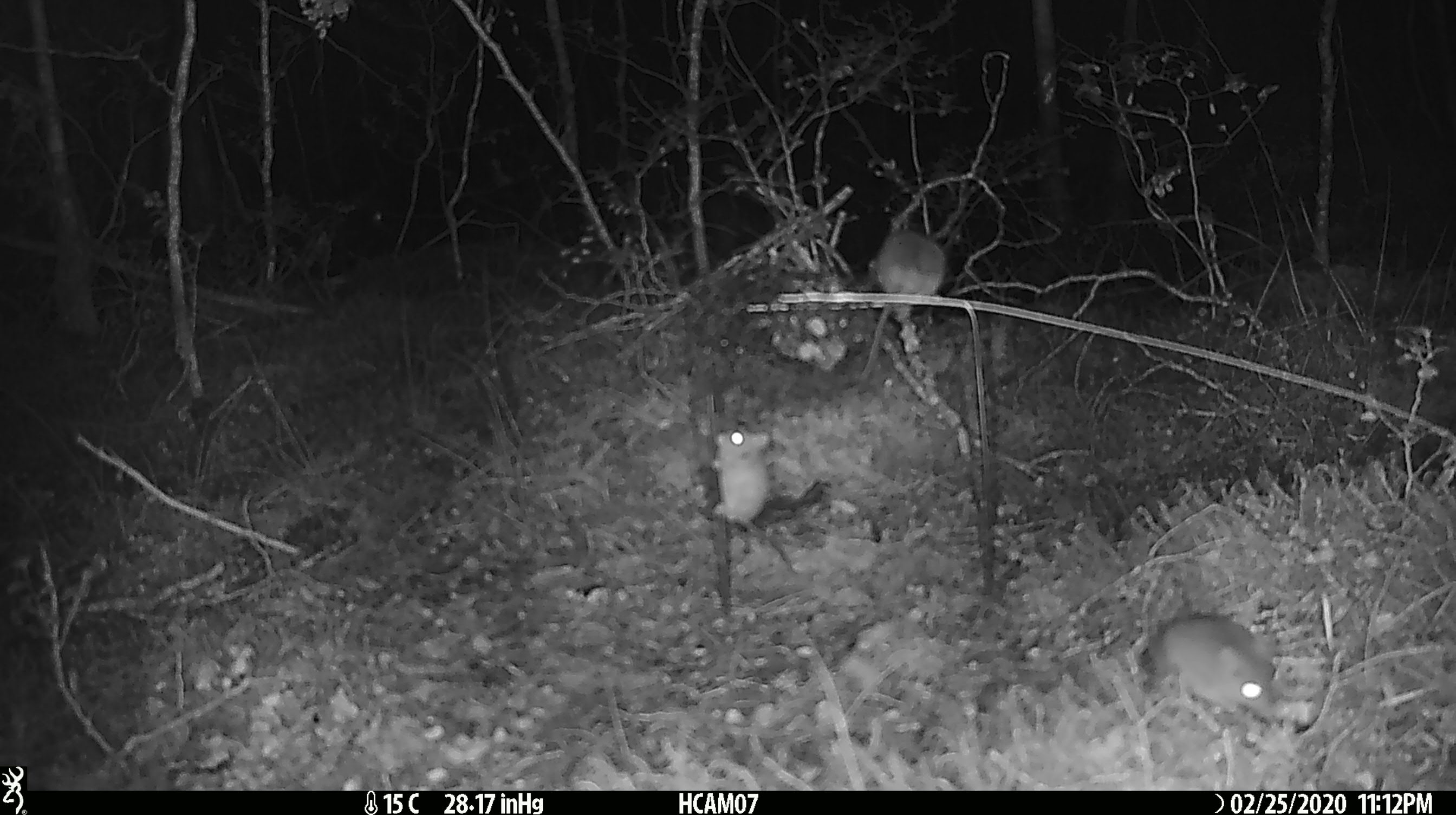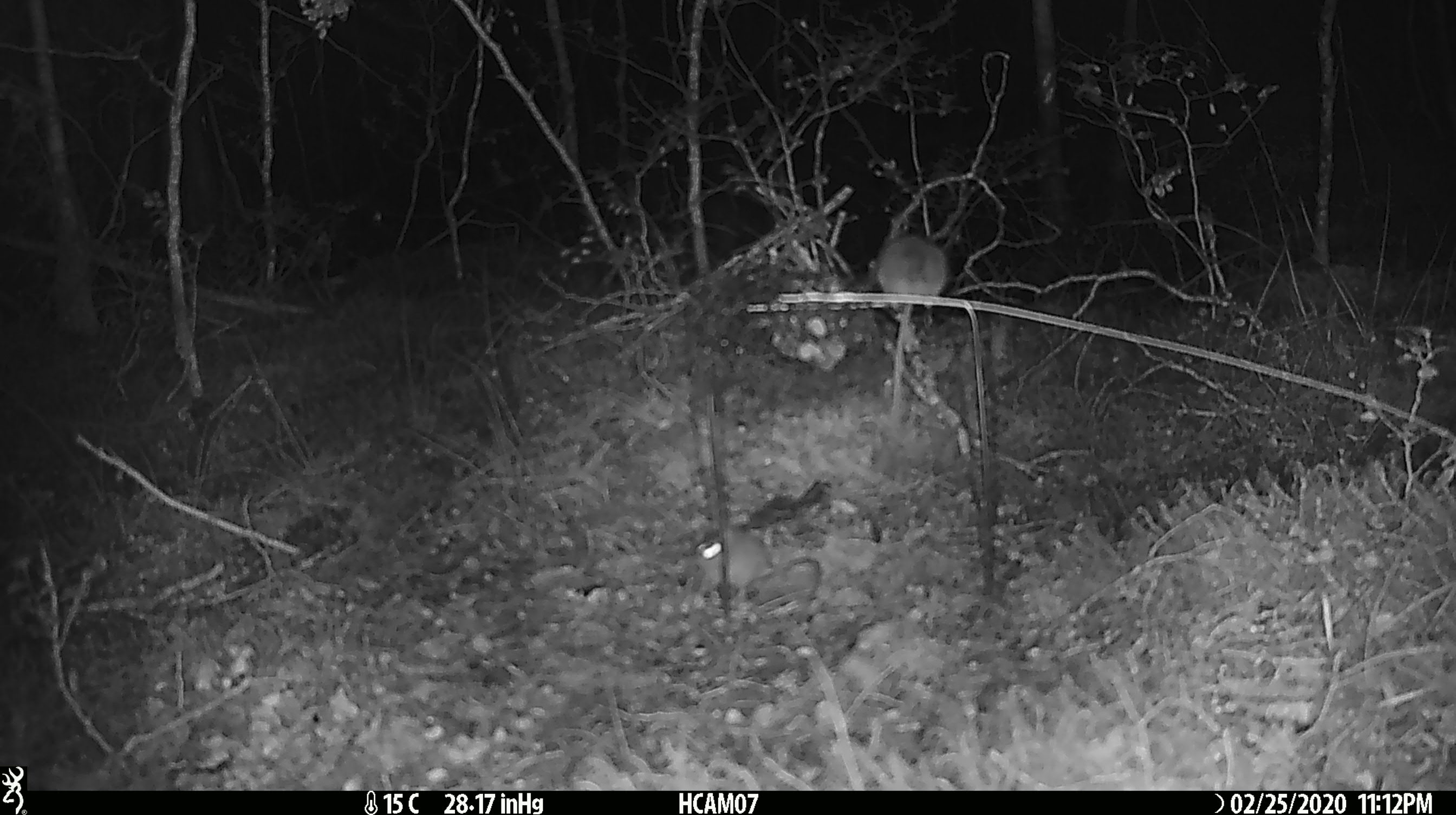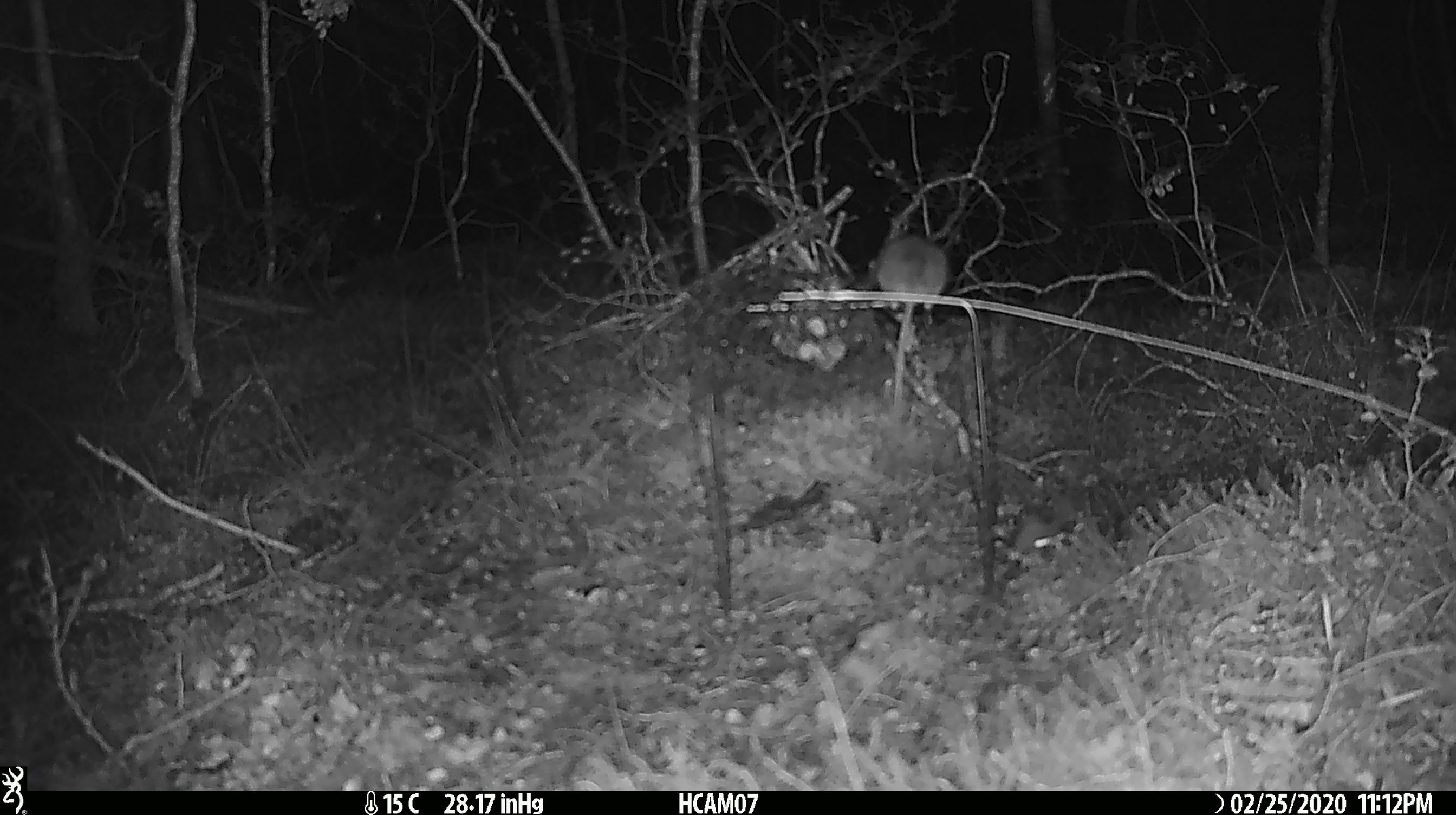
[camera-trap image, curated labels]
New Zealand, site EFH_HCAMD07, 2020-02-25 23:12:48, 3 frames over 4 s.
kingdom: Animalia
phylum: Chordata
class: Mammalia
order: Rodentia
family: Muridae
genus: Mus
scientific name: Mus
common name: mouse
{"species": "mouse (Mus)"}